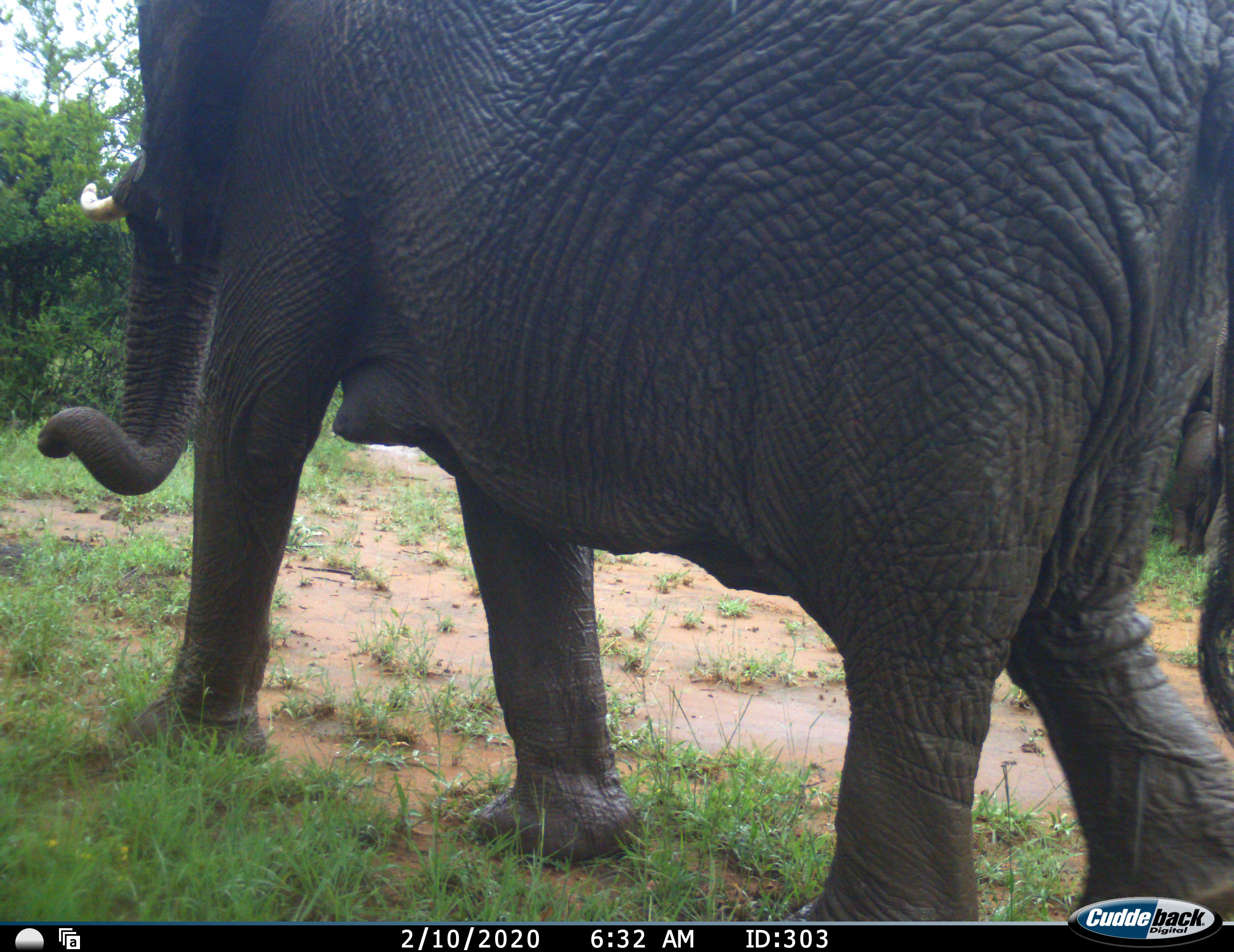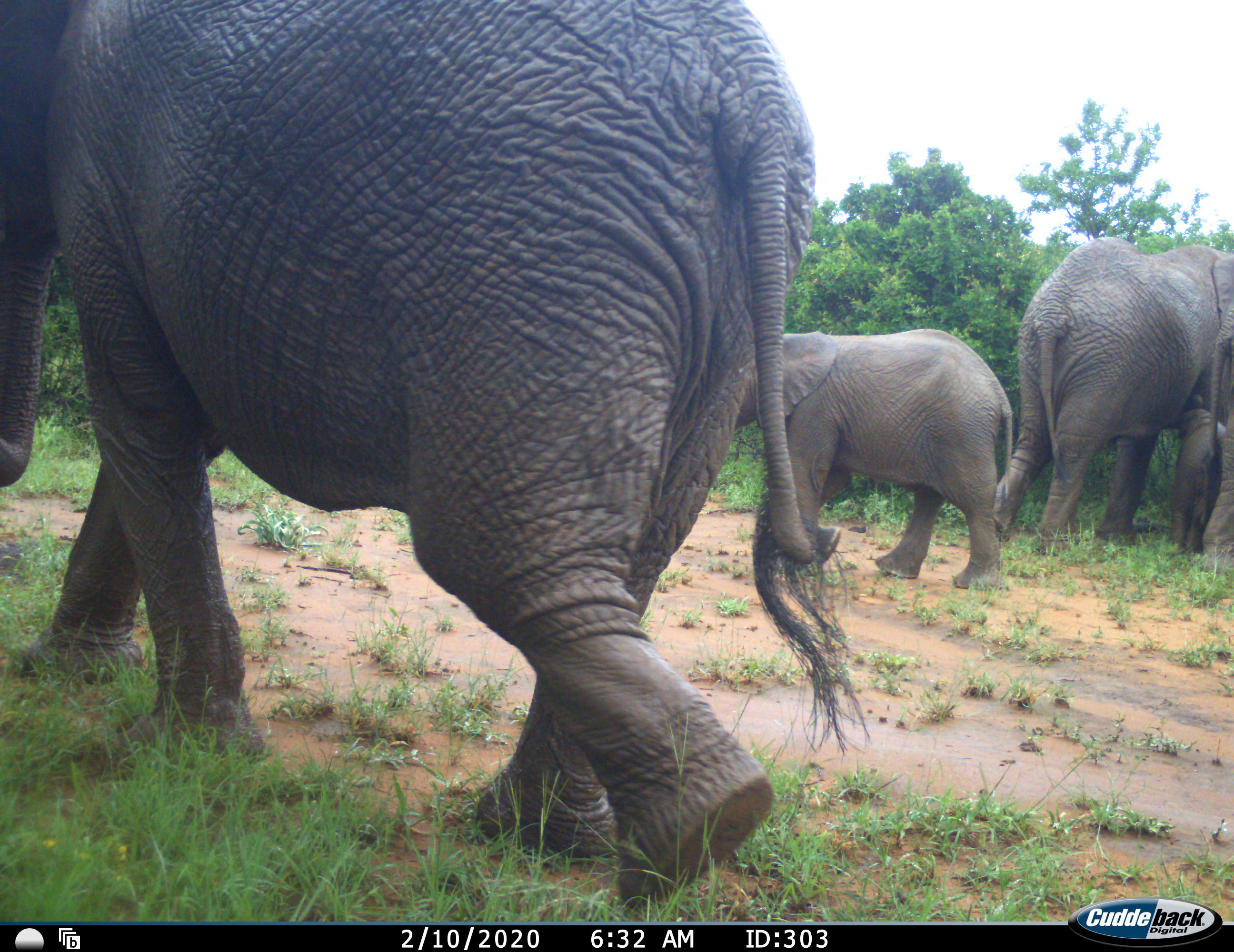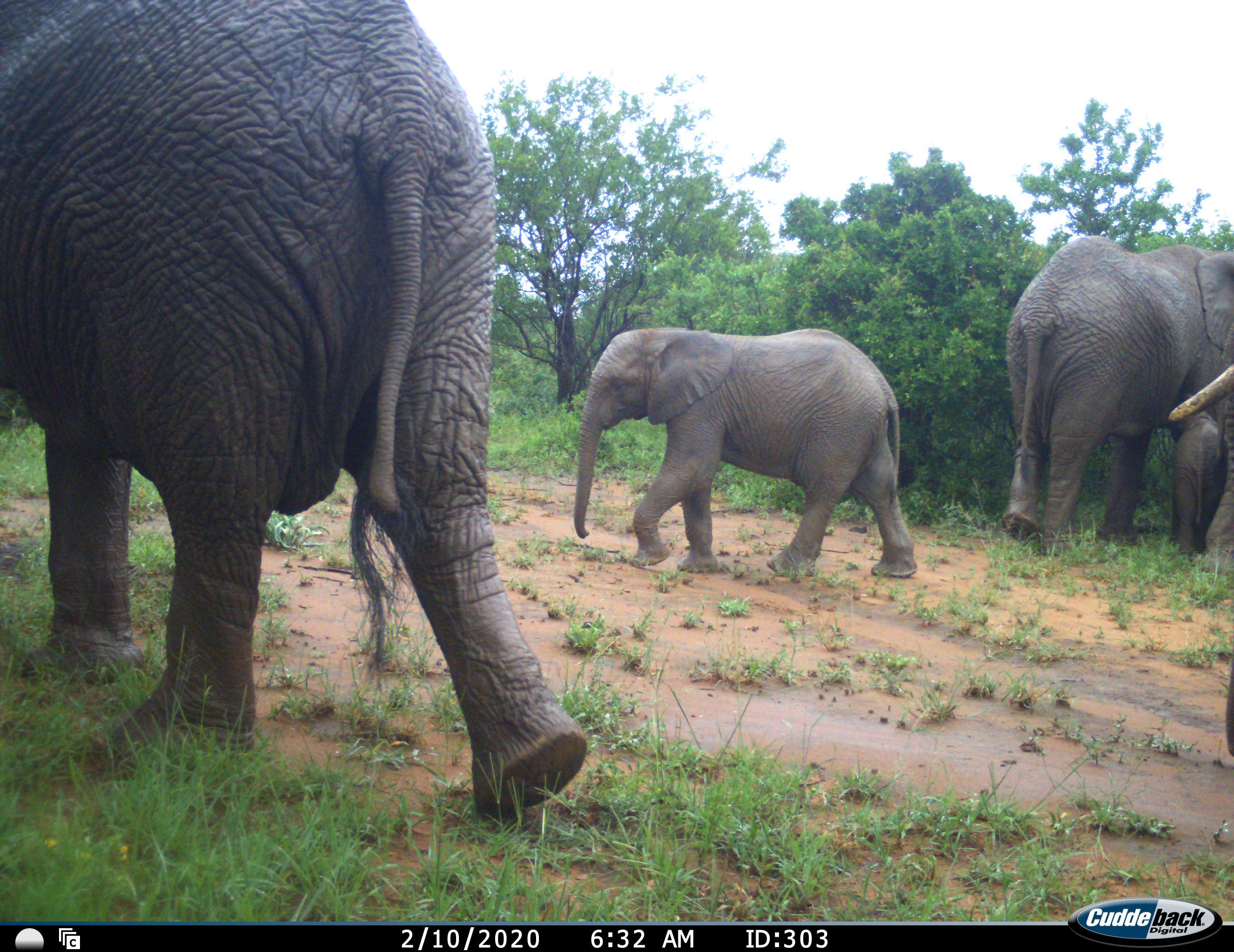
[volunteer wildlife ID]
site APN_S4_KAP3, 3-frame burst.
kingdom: Animalia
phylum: Chordata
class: Mammalia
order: Proboscidea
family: Elephantidae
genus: Loxodonta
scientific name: Loxodonta africana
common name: african bush elephant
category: elephant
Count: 5.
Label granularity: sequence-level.